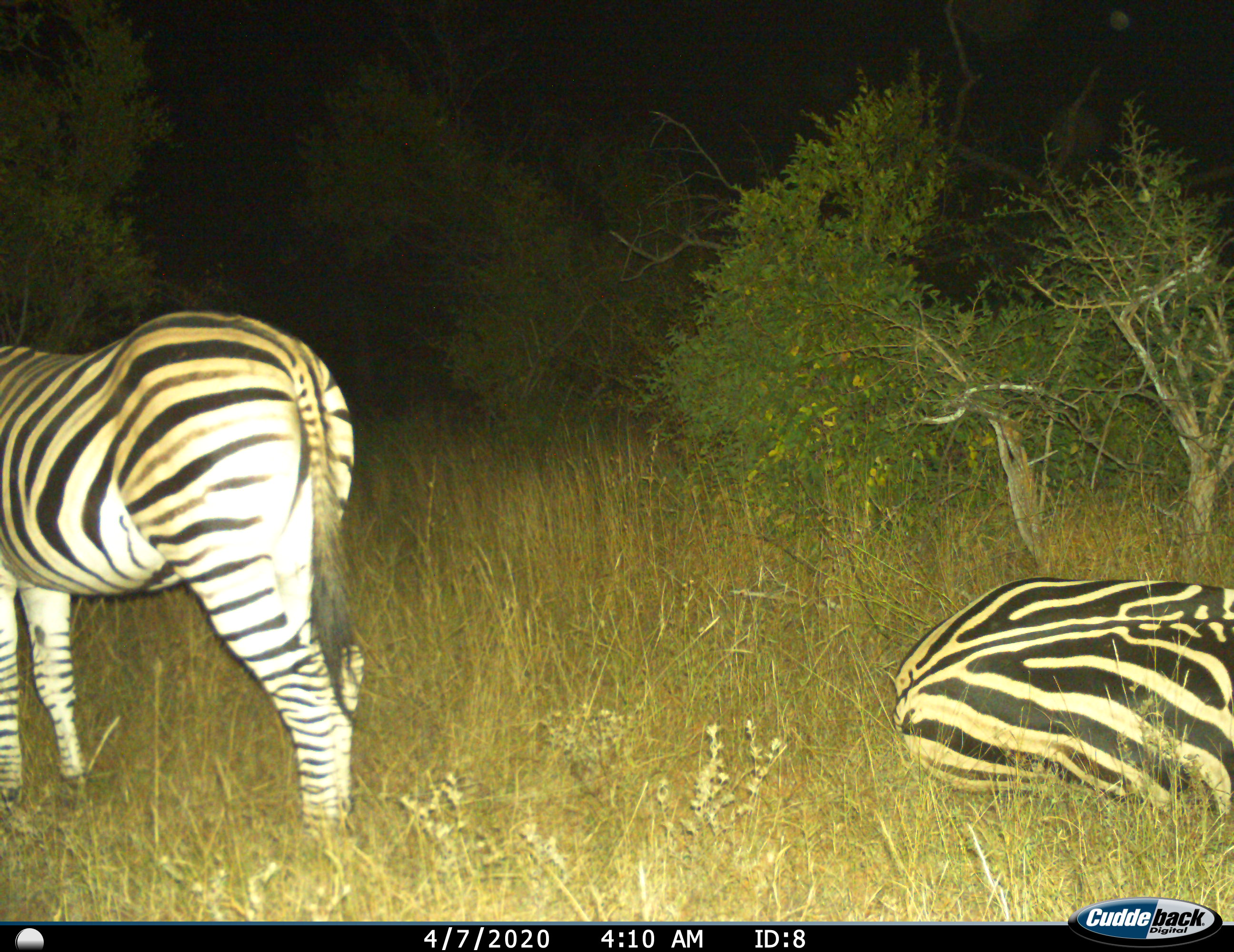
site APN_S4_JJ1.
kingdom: Animalia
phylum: Chordata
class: Mammalia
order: Perissodactyla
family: Equidae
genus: Equus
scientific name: Equus quagga burchellii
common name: burchell's zebra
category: zebraburchells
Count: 2.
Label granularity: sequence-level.